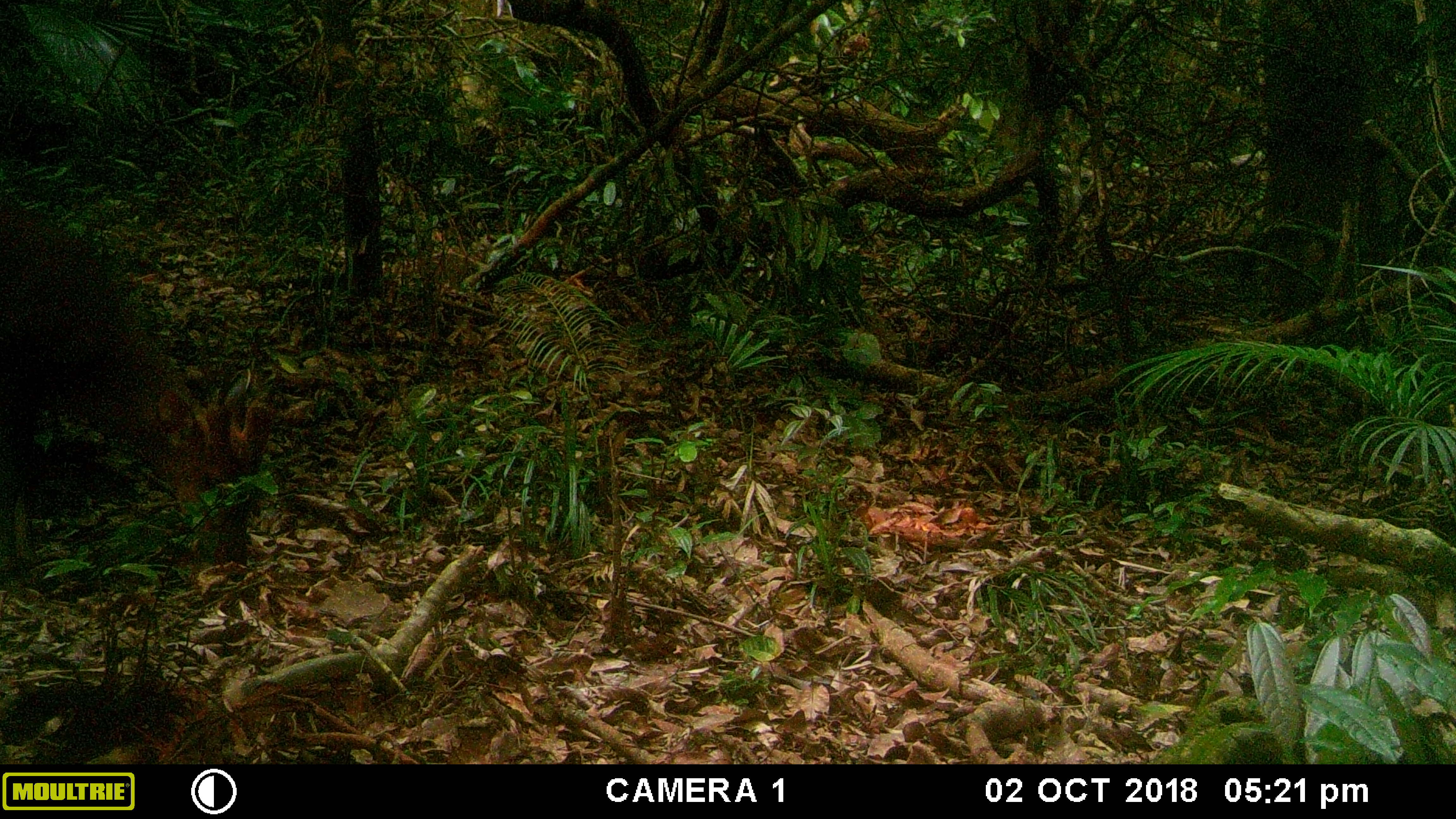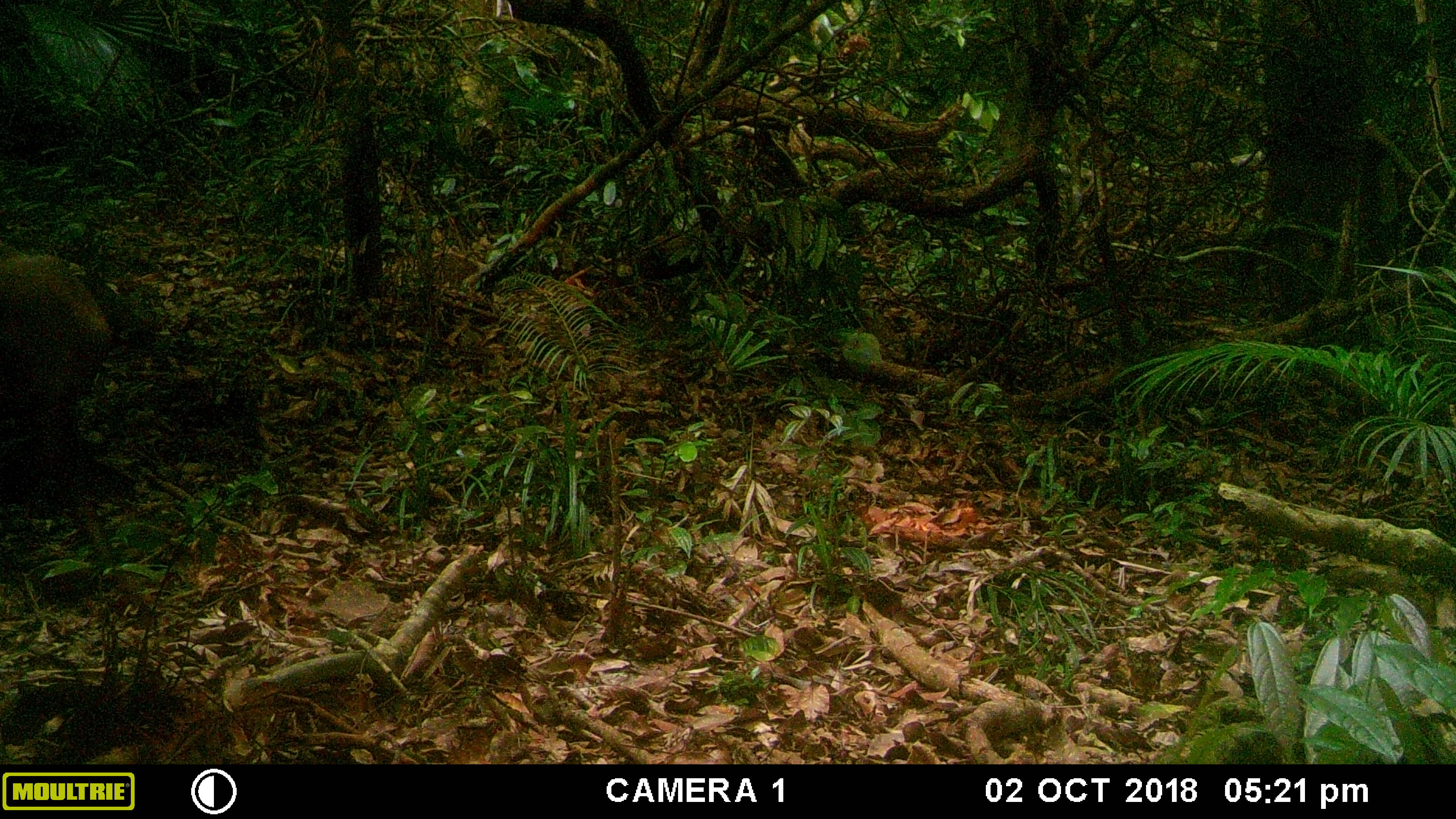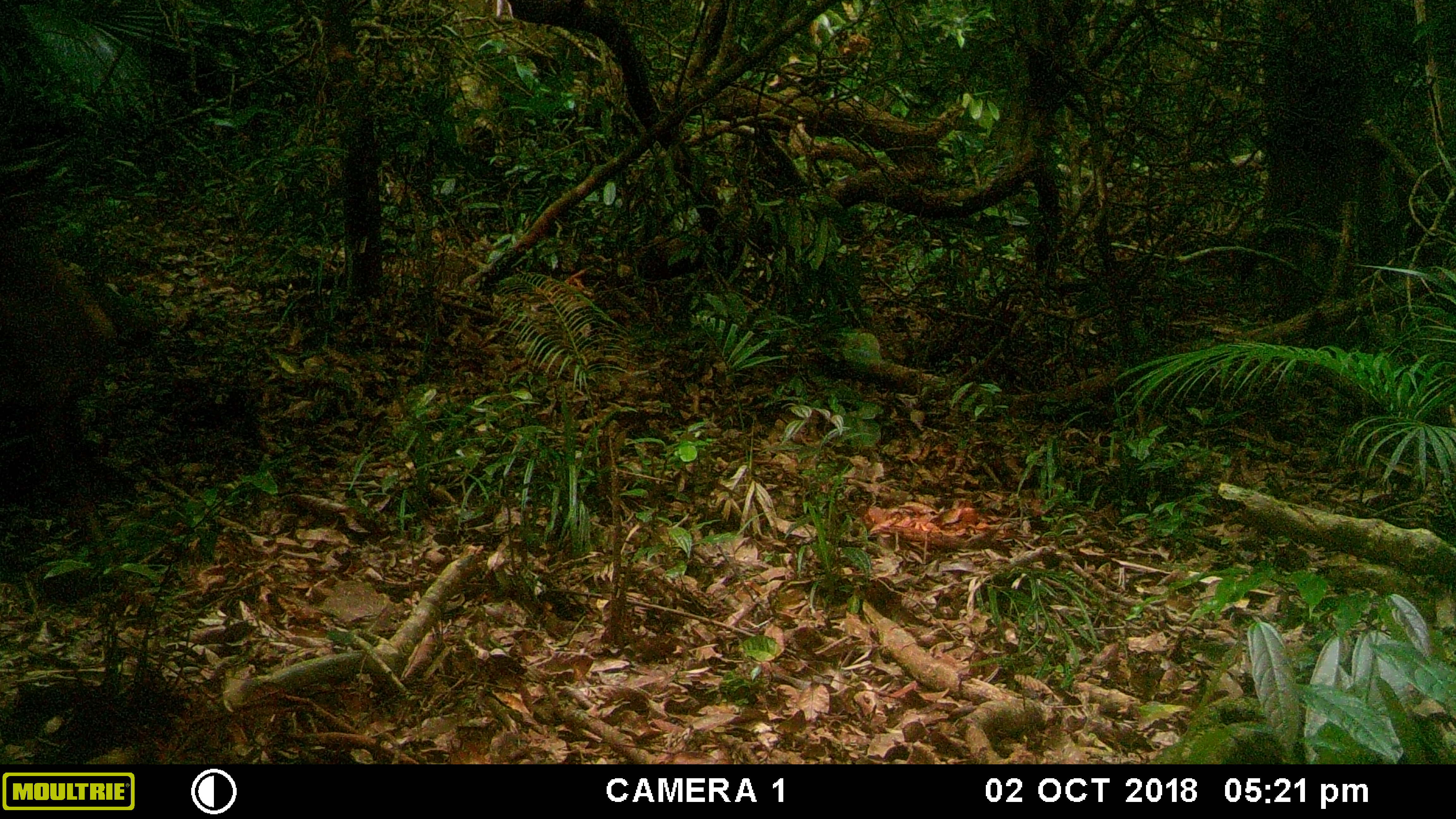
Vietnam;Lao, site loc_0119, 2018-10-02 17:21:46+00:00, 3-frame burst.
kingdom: Animalia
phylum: Chordata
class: Mammalia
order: Artiodactyla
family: Cervidae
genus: Muntiacus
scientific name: Muntiacus vuquangensis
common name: large-antlered muntjac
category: large antlered muntjac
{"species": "large antlered muntjac (large-antlered muntjac) (Muntiacus vuquangensis)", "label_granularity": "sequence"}